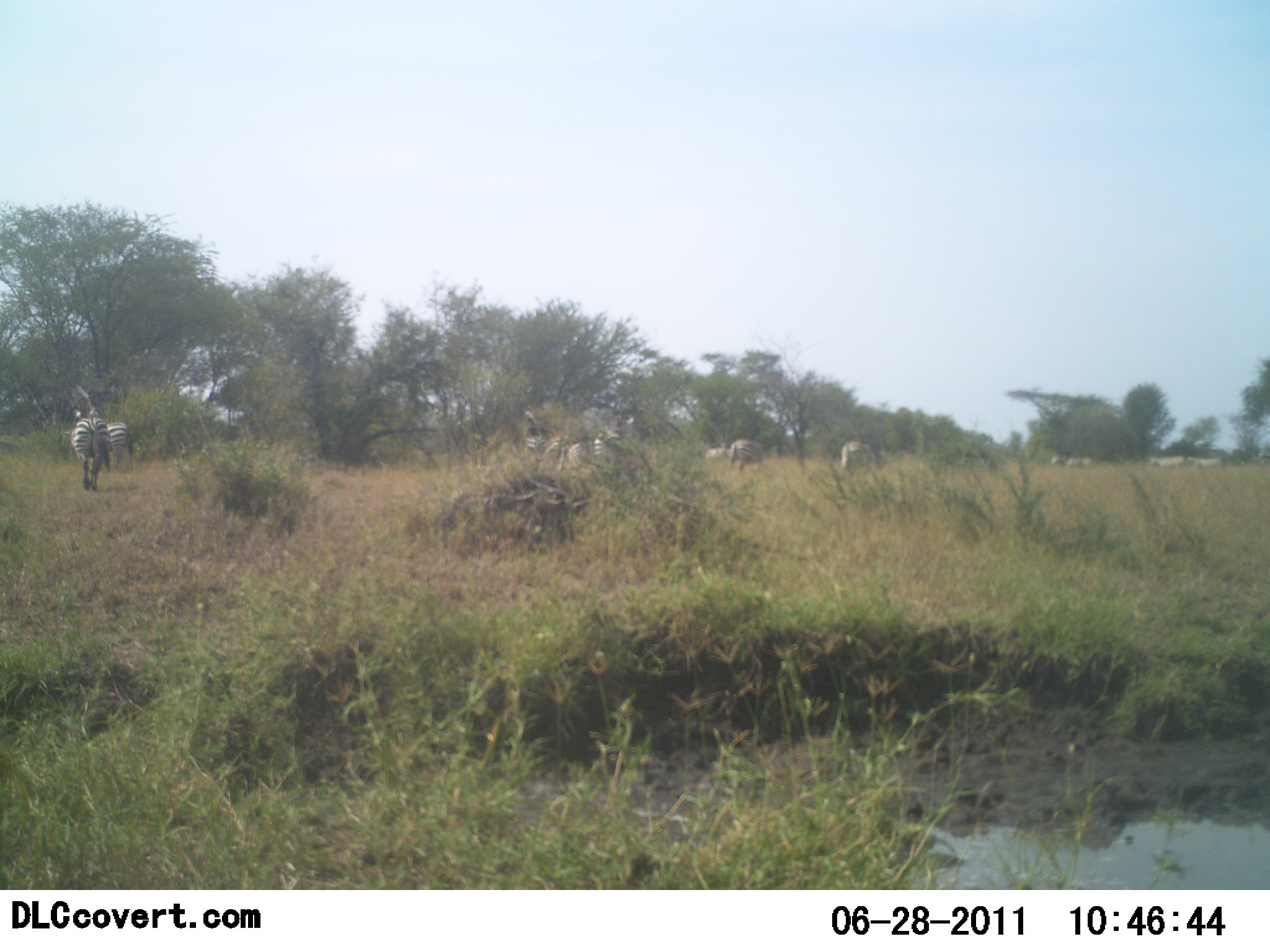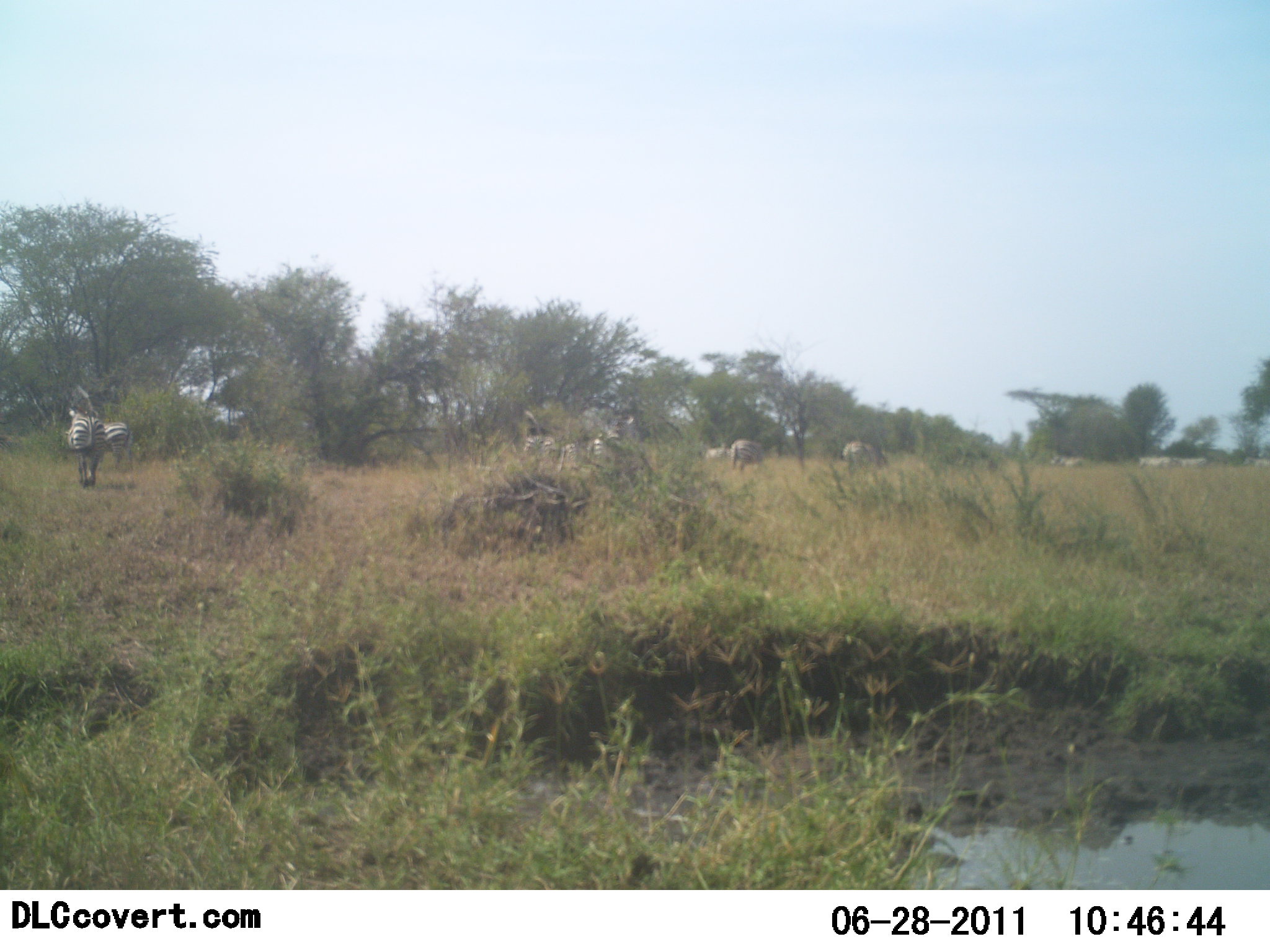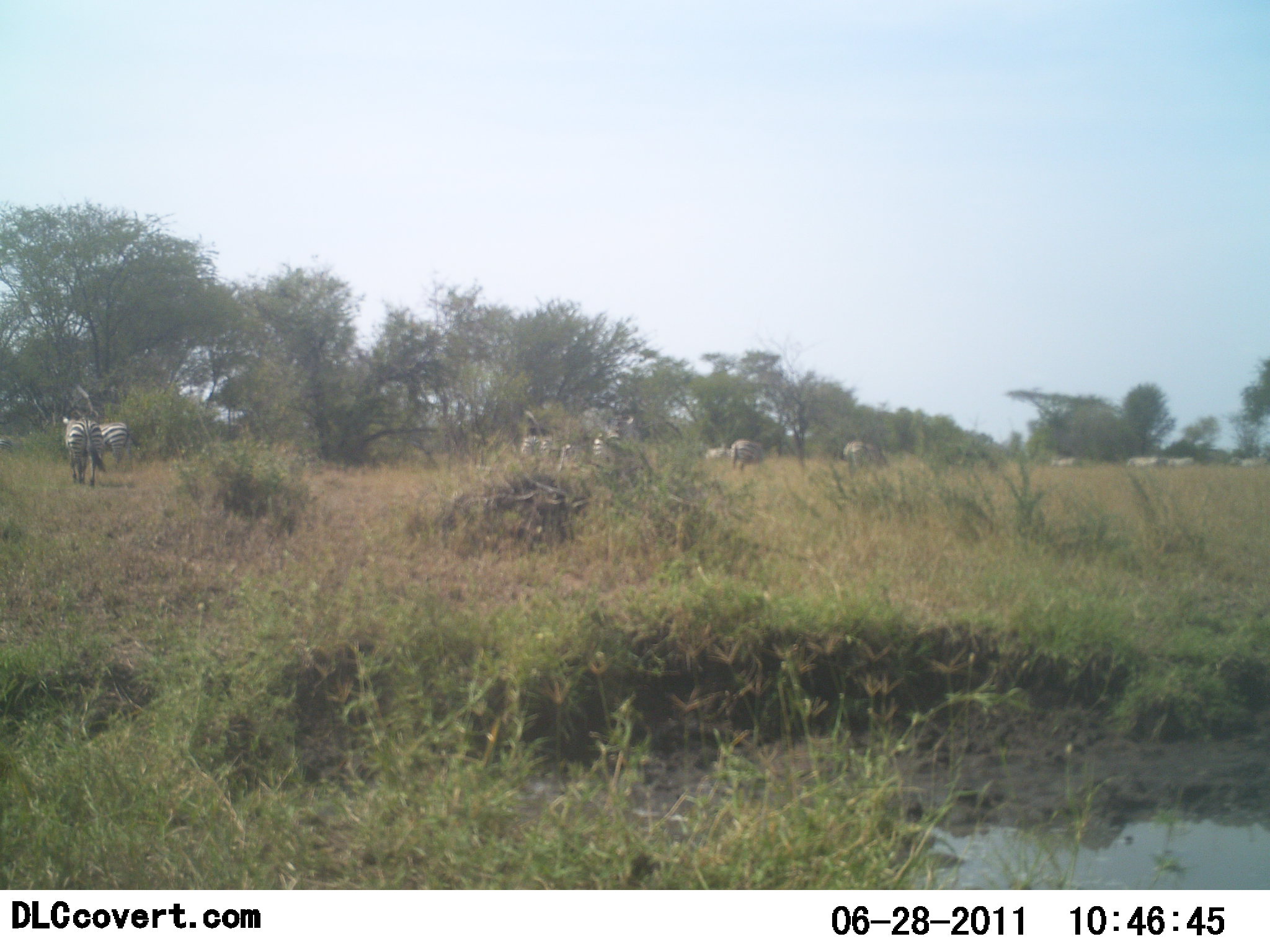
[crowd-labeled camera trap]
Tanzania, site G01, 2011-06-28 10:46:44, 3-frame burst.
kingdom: Animalia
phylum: Chordata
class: Mammalia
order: Perissodactyla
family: Equidae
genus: Equus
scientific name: Equus quagga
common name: plains zebra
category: zebra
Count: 11-50.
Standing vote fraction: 47%.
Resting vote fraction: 0%.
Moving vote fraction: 87%.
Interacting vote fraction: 0%.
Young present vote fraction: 0%.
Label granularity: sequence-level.